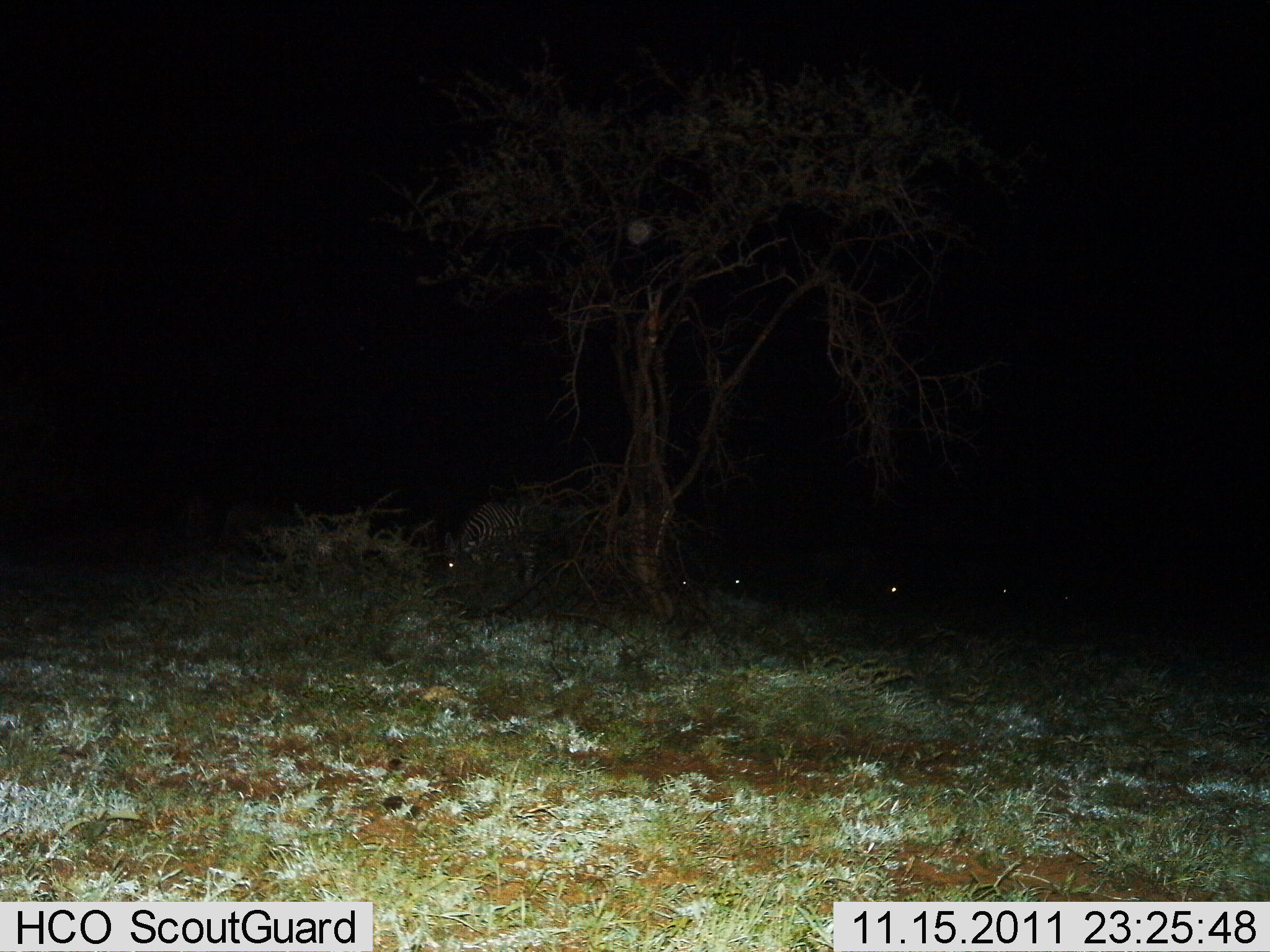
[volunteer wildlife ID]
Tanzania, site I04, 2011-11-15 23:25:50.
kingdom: Animalia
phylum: Chordata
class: Mammalia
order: Perissodactyla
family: Equidae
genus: Equus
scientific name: Equus quagga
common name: plains zebra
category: zebra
Zebra (plains zebra) (Equus quagga), count 4. Behavior (volunteer vote fractions): standing 22%, resting 0%, moving 0%, interacting 0%. Young present (vote fraction): 0%. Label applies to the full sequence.